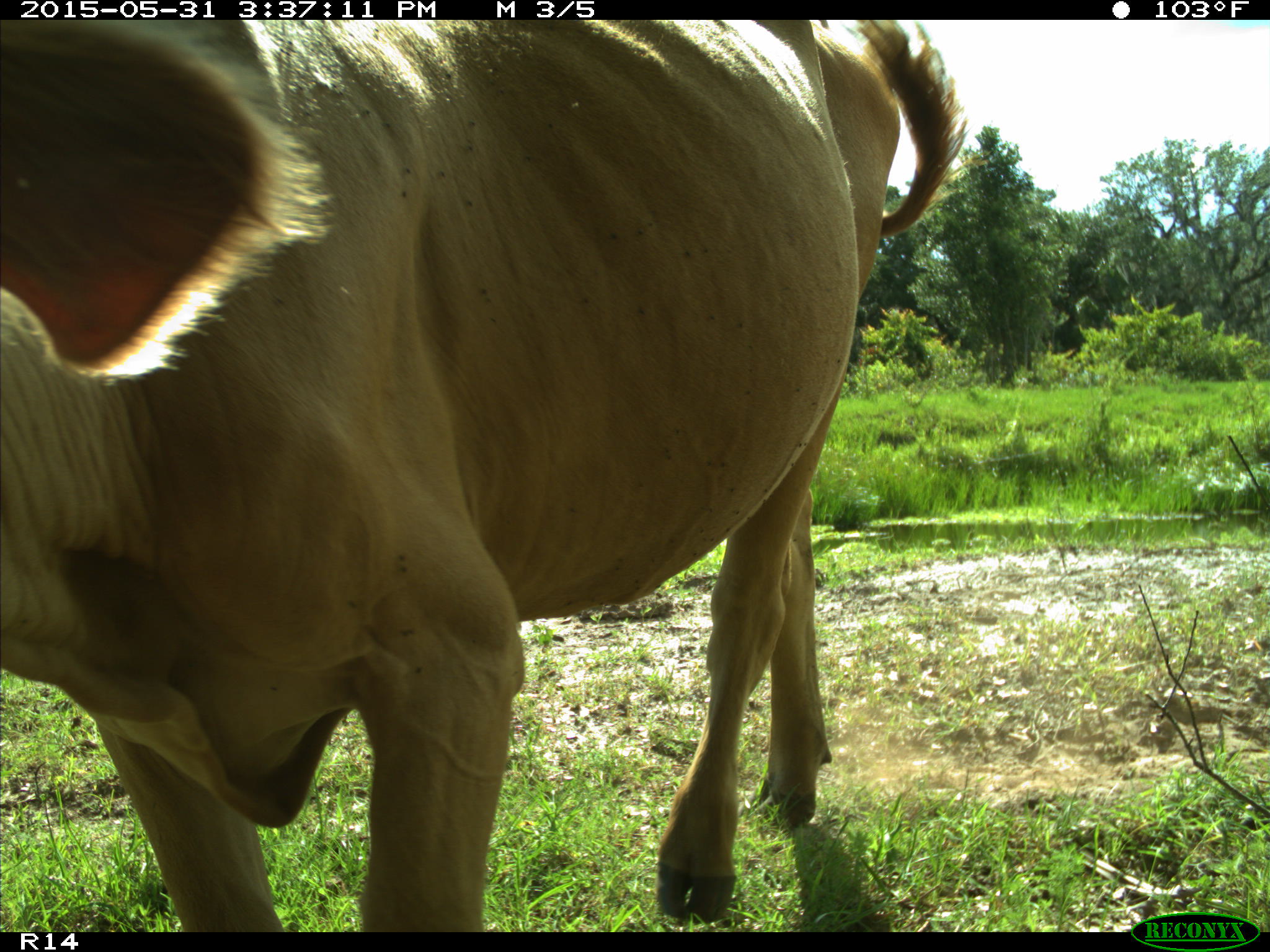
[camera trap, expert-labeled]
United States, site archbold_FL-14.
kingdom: Animalia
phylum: Chordata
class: Mammalia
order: Artiodactyla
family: Bovidae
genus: Bos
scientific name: Bos taurus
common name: domestic cow